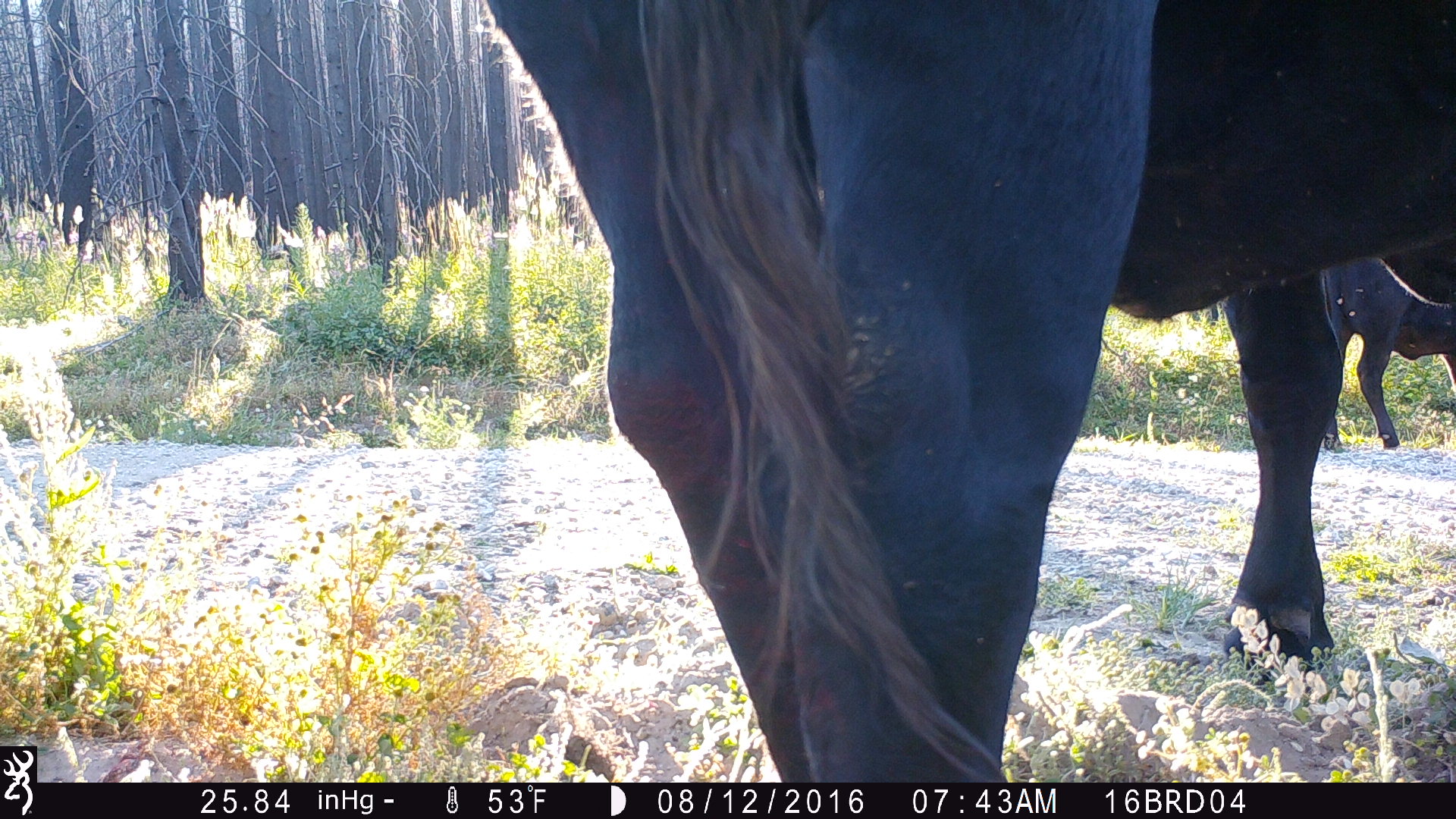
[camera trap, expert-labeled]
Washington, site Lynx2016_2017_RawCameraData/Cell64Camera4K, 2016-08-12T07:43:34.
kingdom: Animalia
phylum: Chordata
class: Mammalia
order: Artiodactyla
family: Bovidae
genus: Bos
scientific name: Bos taurus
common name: domestic cattle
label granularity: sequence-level